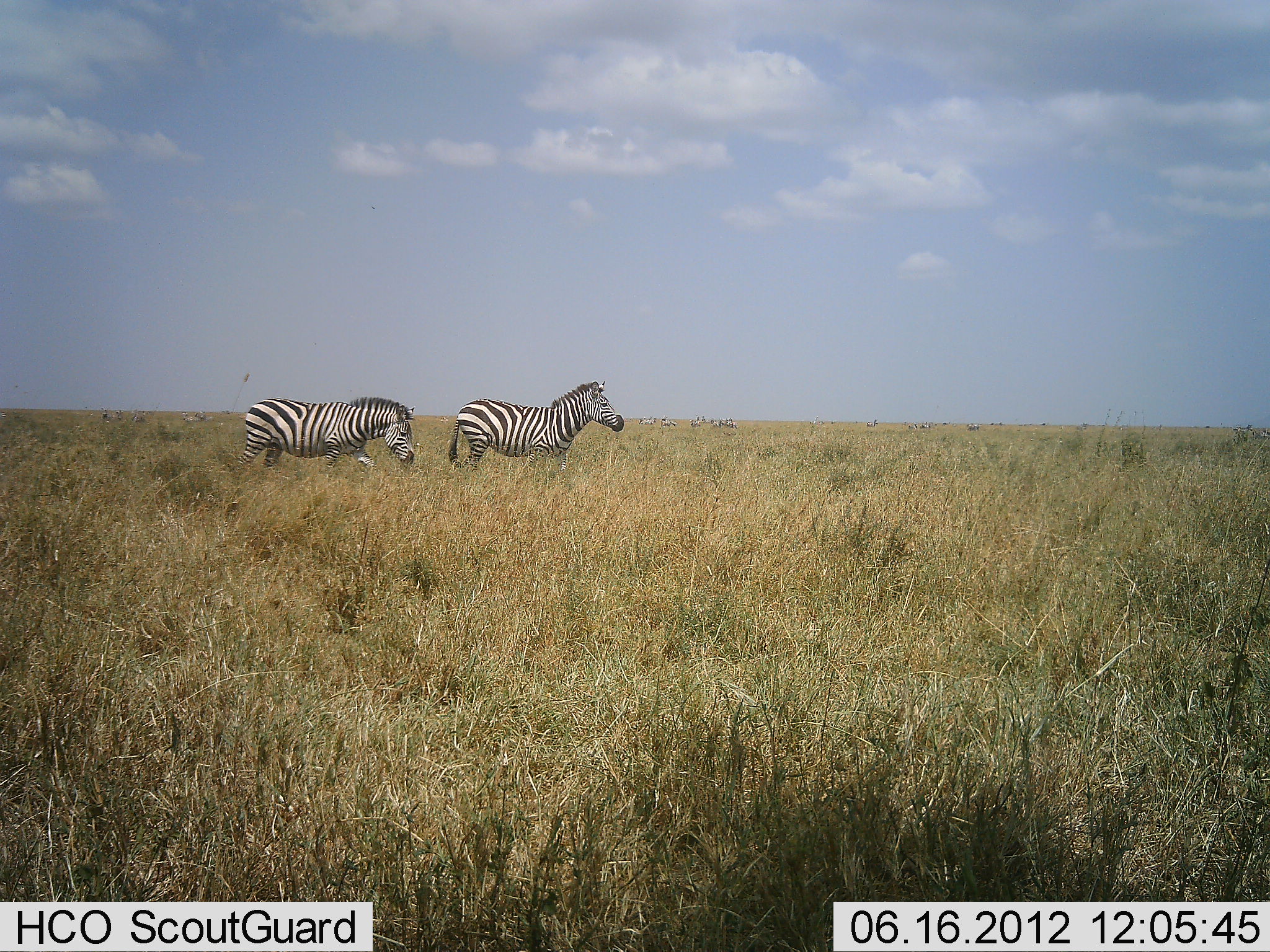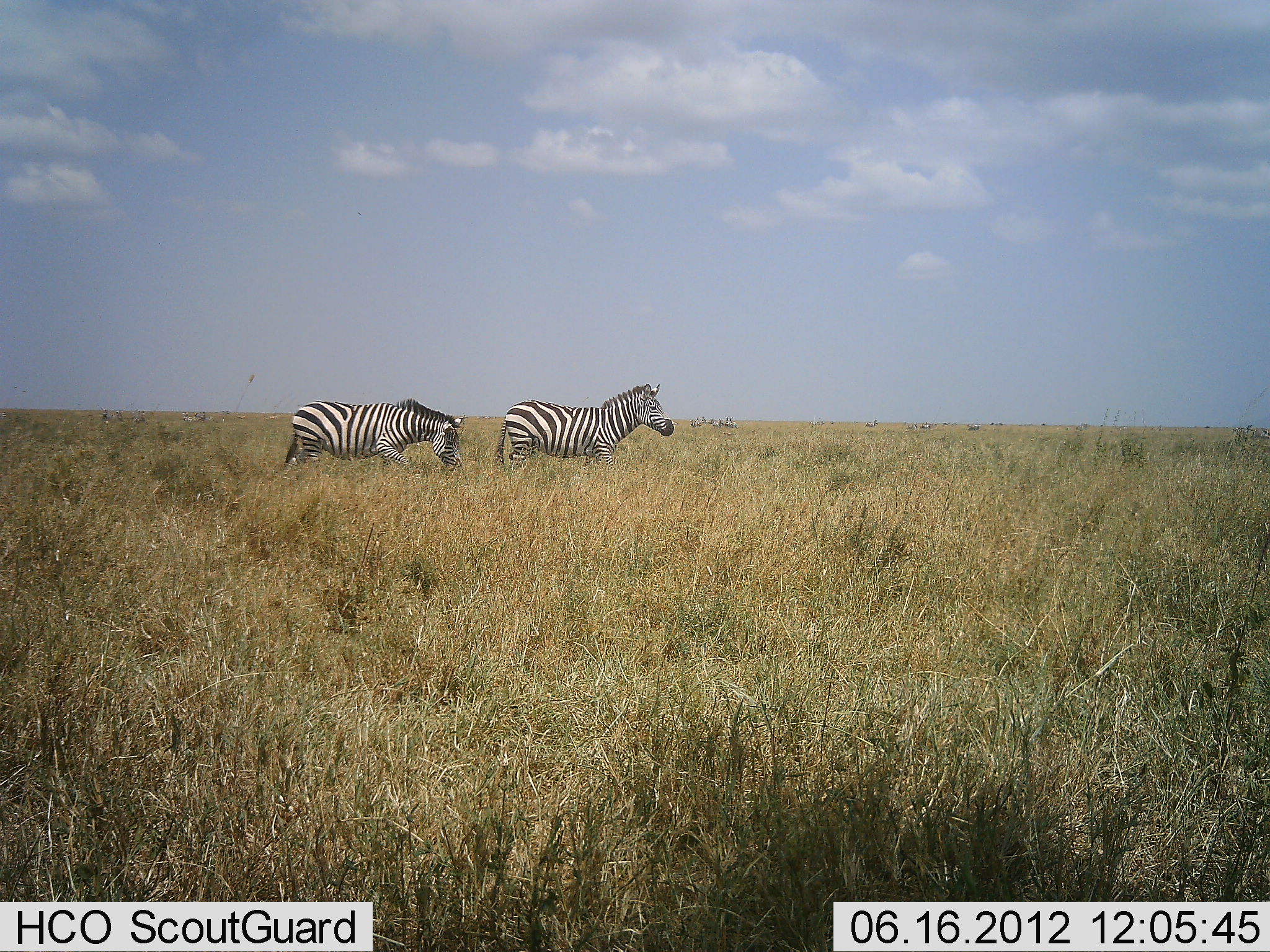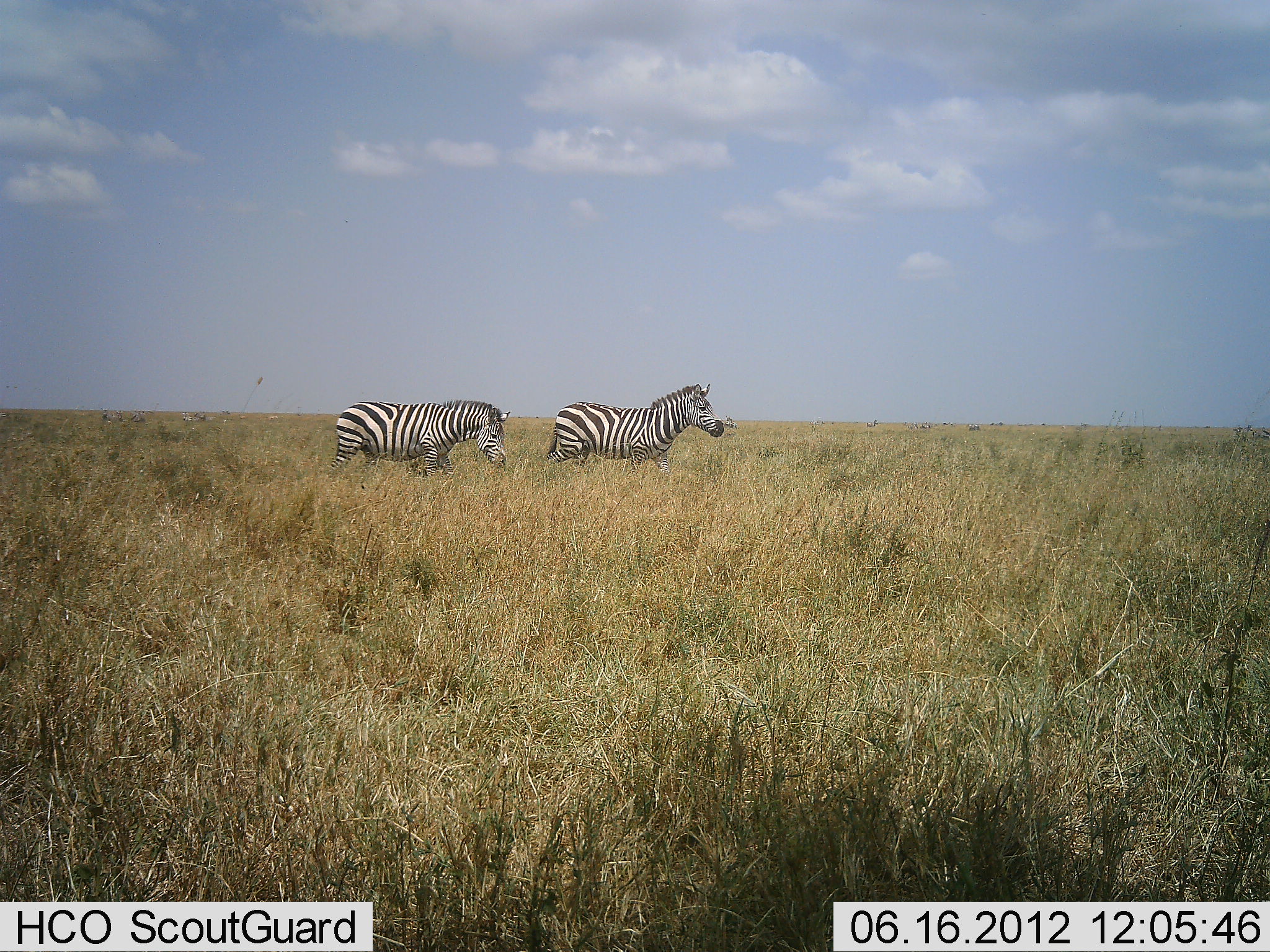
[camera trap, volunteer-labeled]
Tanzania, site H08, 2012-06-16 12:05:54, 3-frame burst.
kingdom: Animalia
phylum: Chordata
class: Mammalia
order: Perissodactyla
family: Equidae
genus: Equus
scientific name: Equus quagga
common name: plains zebra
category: zebra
Zebra (plains zebra) (Equus quagga), count 2. Behavior (volunteer vote fractions): standing 30%, resting 0%, moving 100%, interacting 0%. Young present (vote fraction): 0%. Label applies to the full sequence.